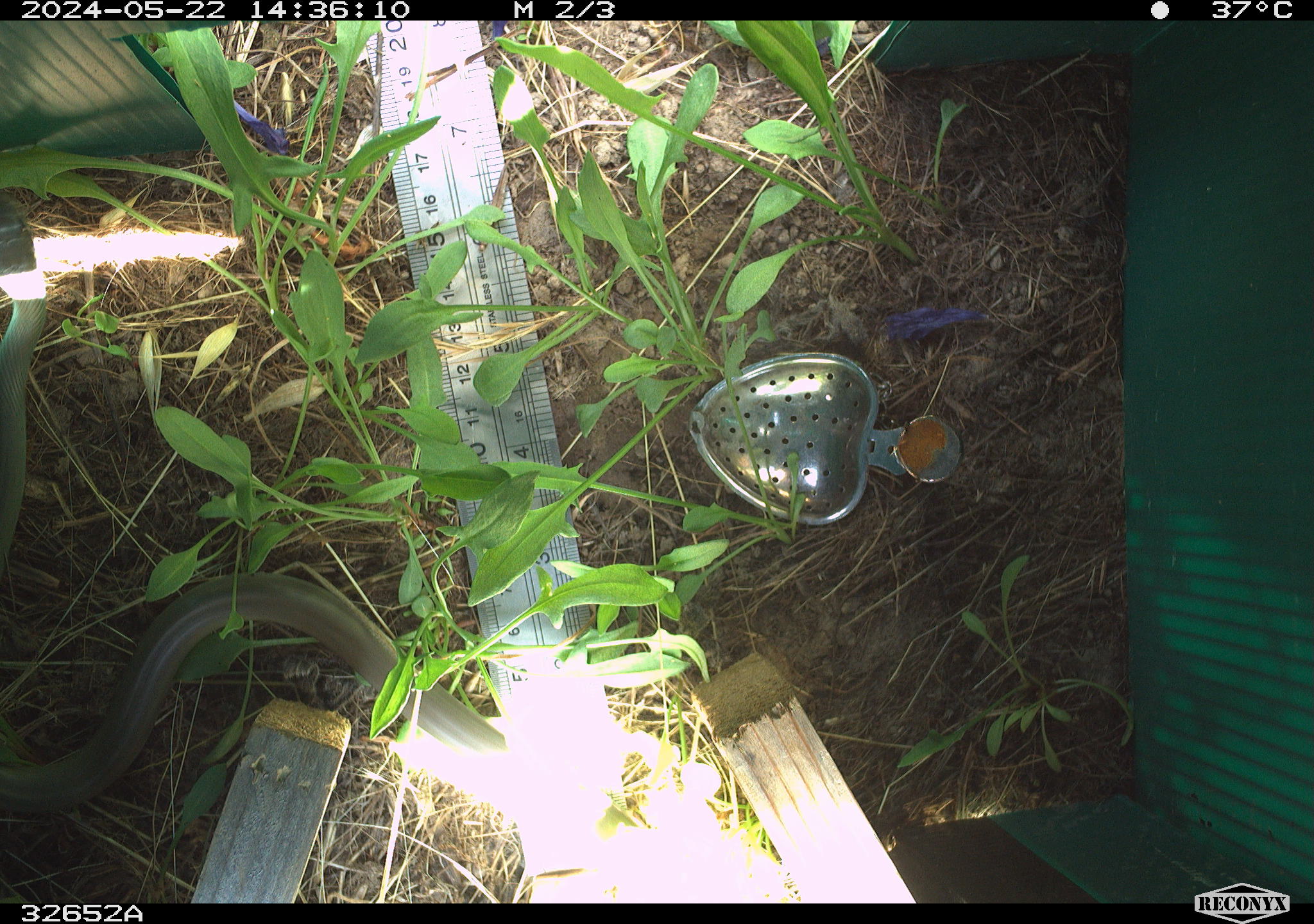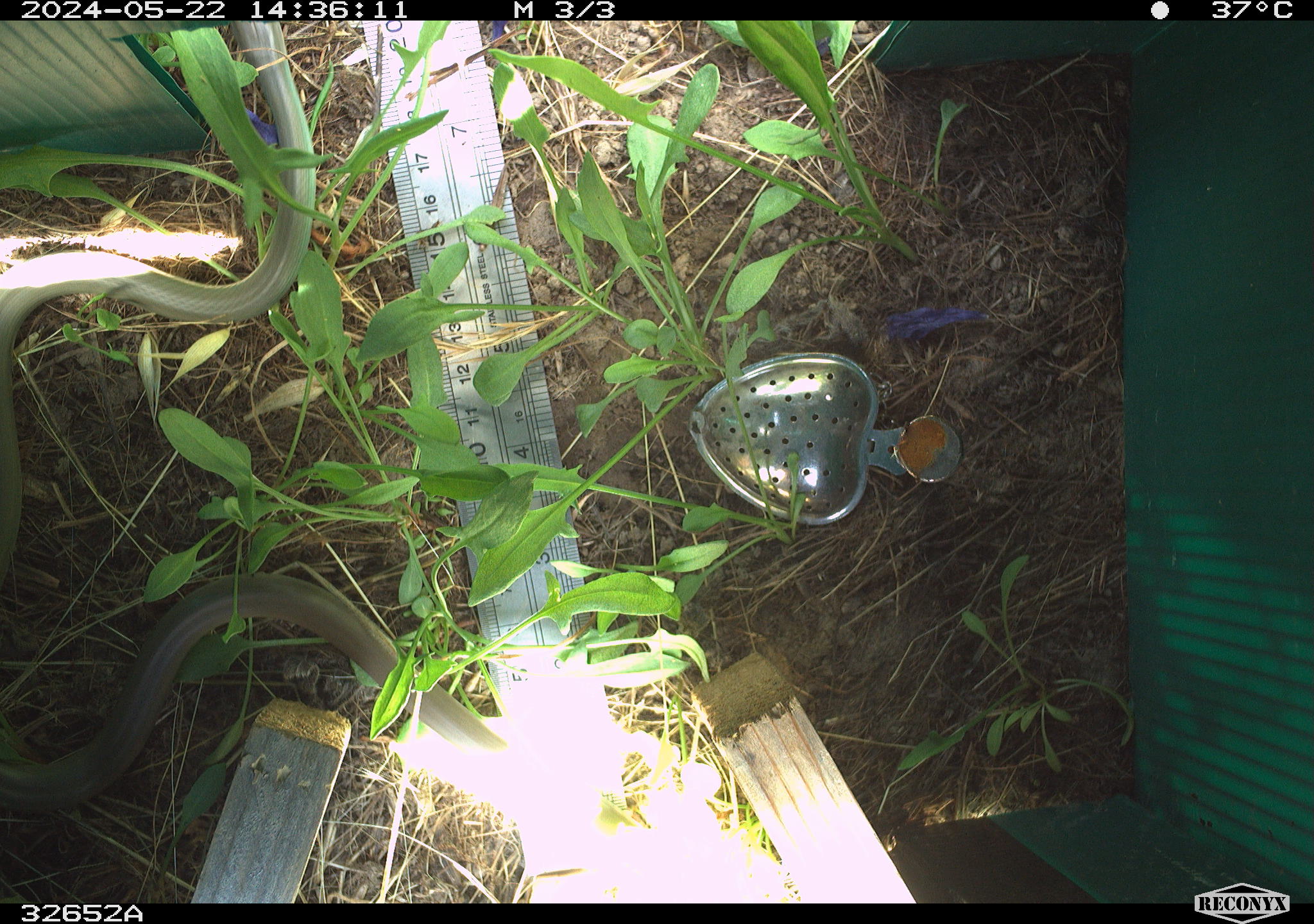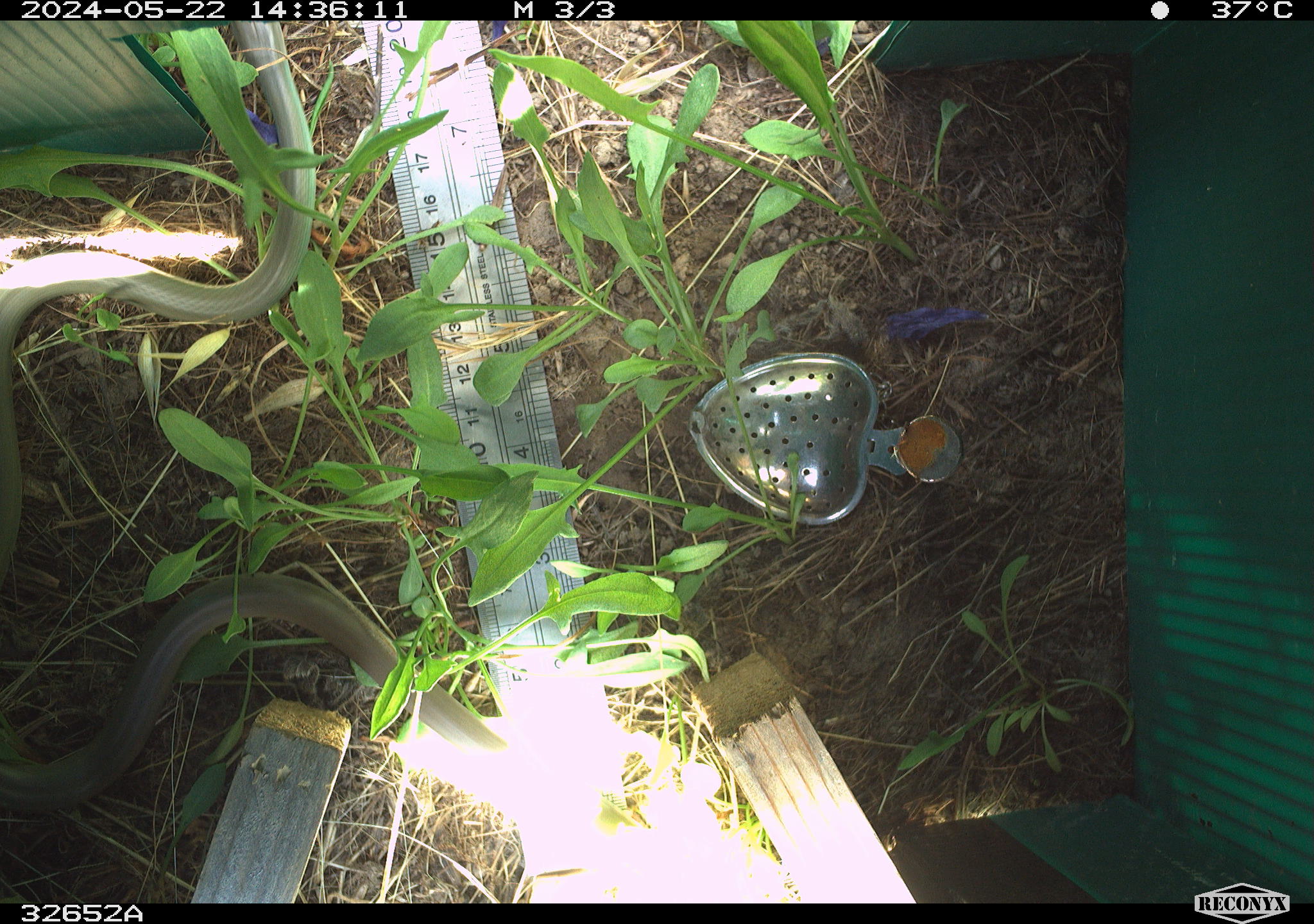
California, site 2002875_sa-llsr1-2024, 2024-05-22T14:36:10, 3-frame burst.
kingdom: Animalia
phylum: Chordata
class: Reptilia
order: Squamata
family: Colubridae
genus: Coluber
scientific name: Coluber constrictor mormon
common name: western yellow-bellied racer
Western yellow-bellied racer (Coluber constrictor mormon).